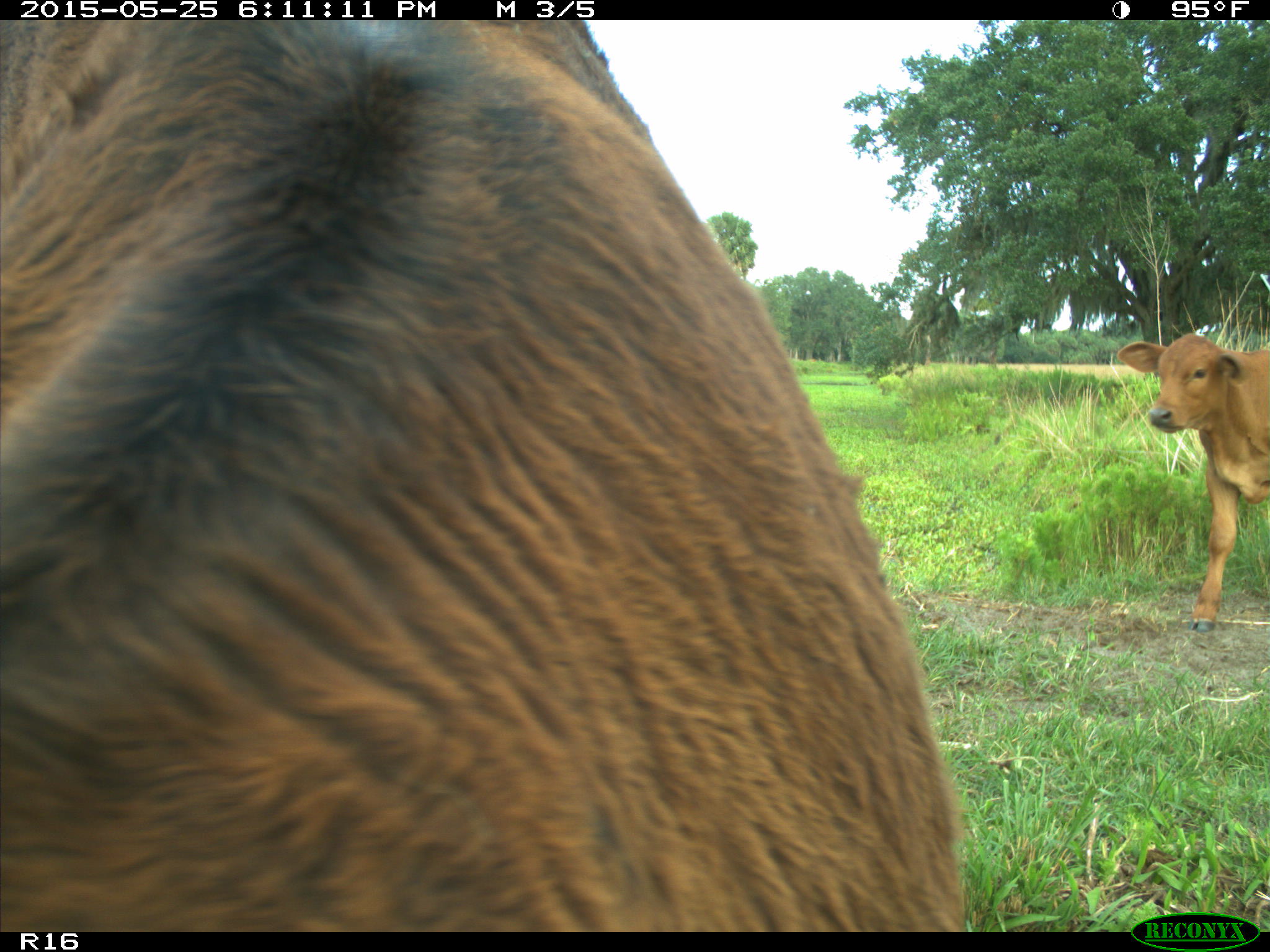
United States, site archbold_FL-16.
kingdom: Animalia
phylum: Chordata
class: Mammalia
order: Artiodactyla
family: Bovidae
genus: Bos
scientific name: Bos taurus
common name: domestic cow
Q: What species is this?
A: Bos taurus (domestic cow).